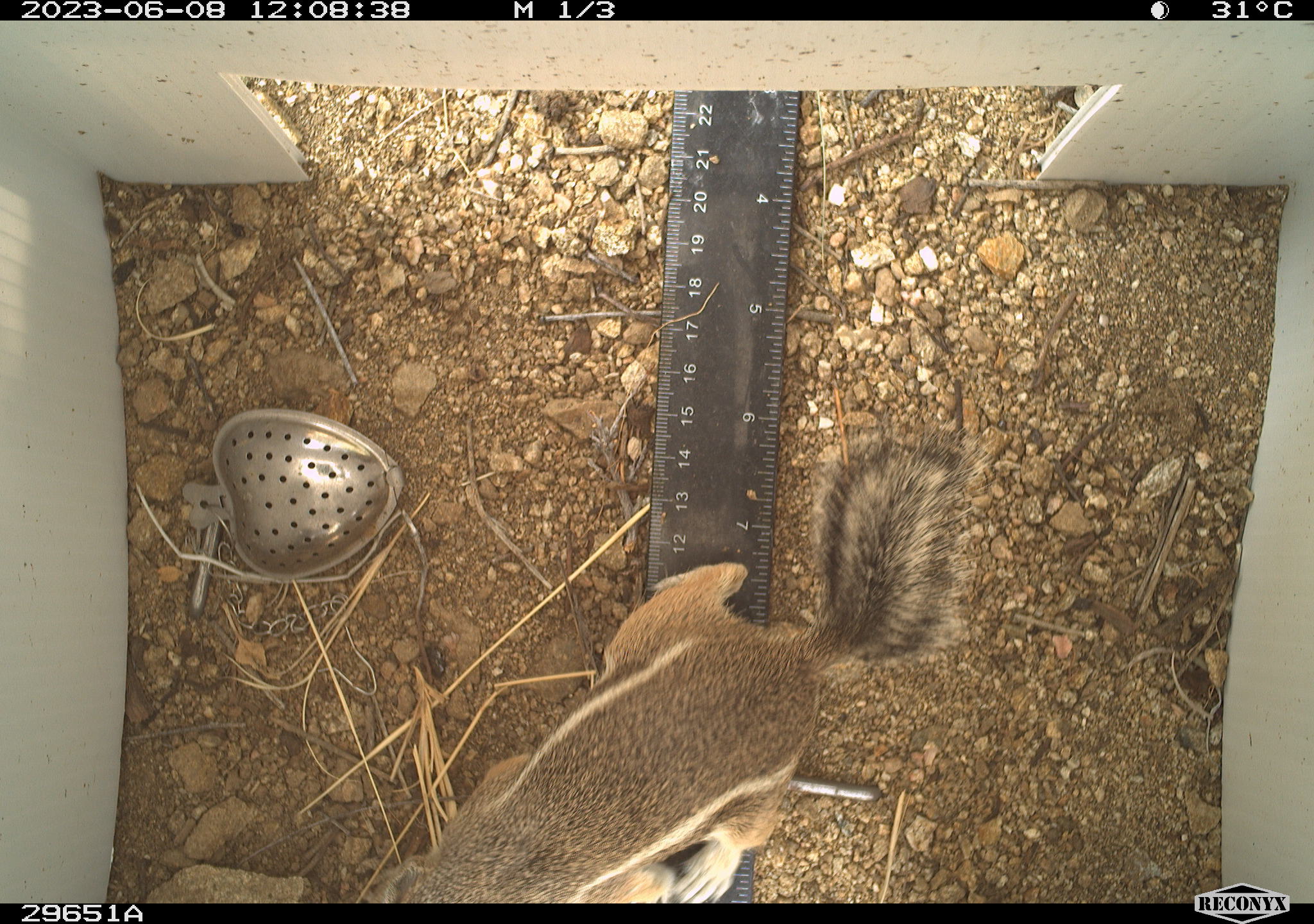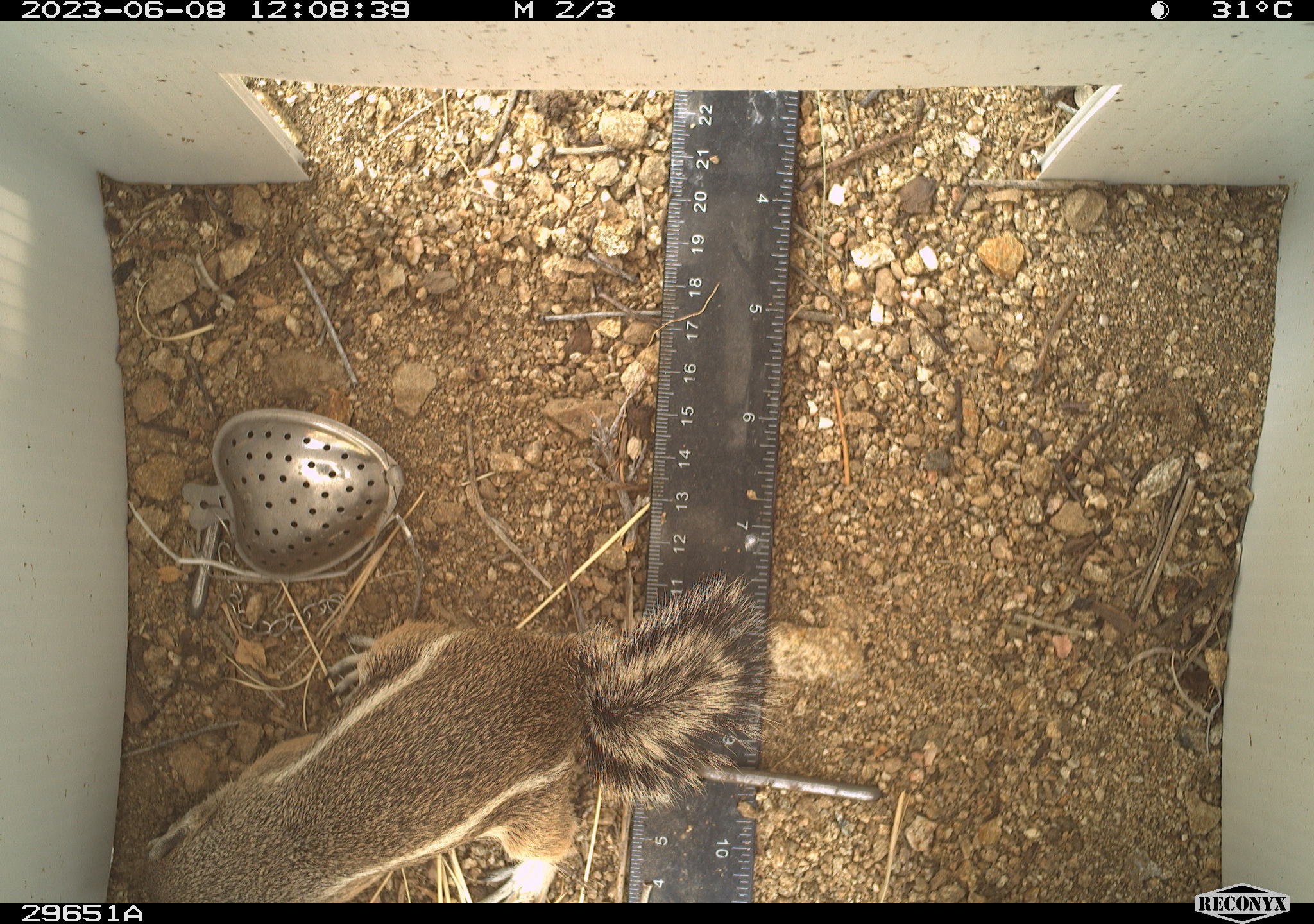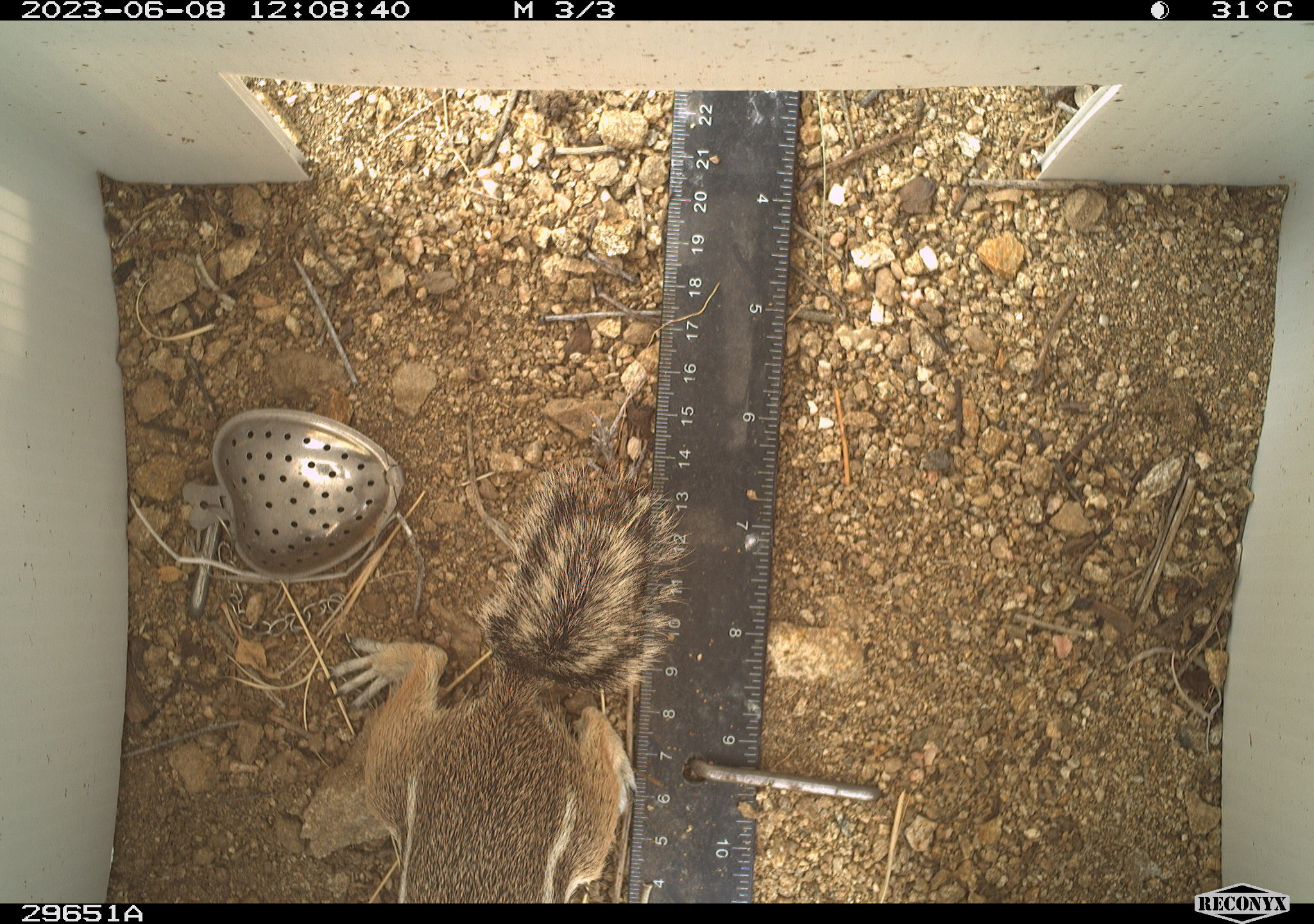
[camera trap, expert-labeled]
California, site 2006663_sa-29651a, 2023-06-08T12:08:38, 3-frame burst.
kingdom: Animalia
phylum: Chordata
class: Mammalia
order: Rodentia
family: Sciuridae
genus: Ammospermophilus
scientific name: Ammospermophilus leucurus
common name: white-tailed antelope squirrel